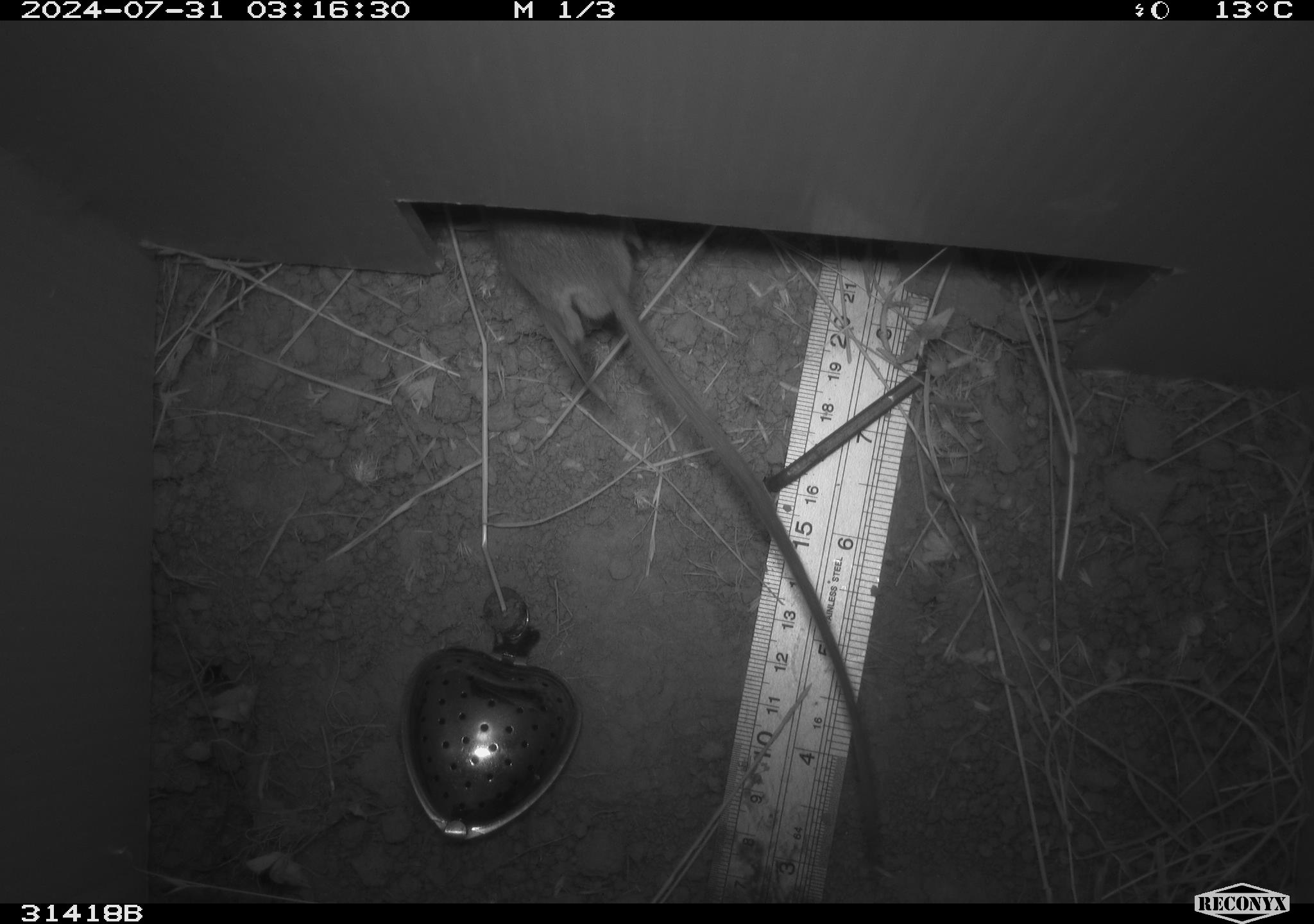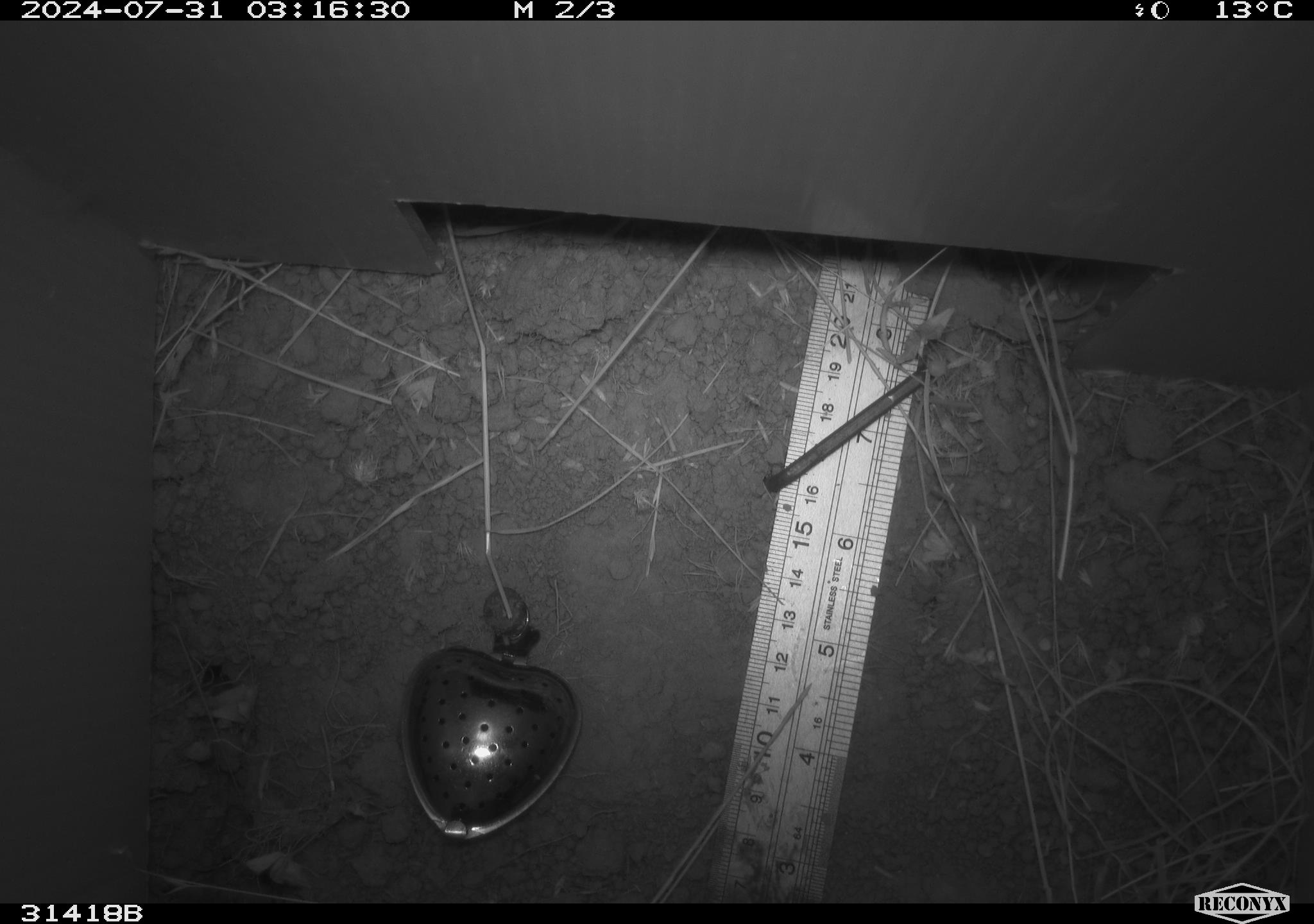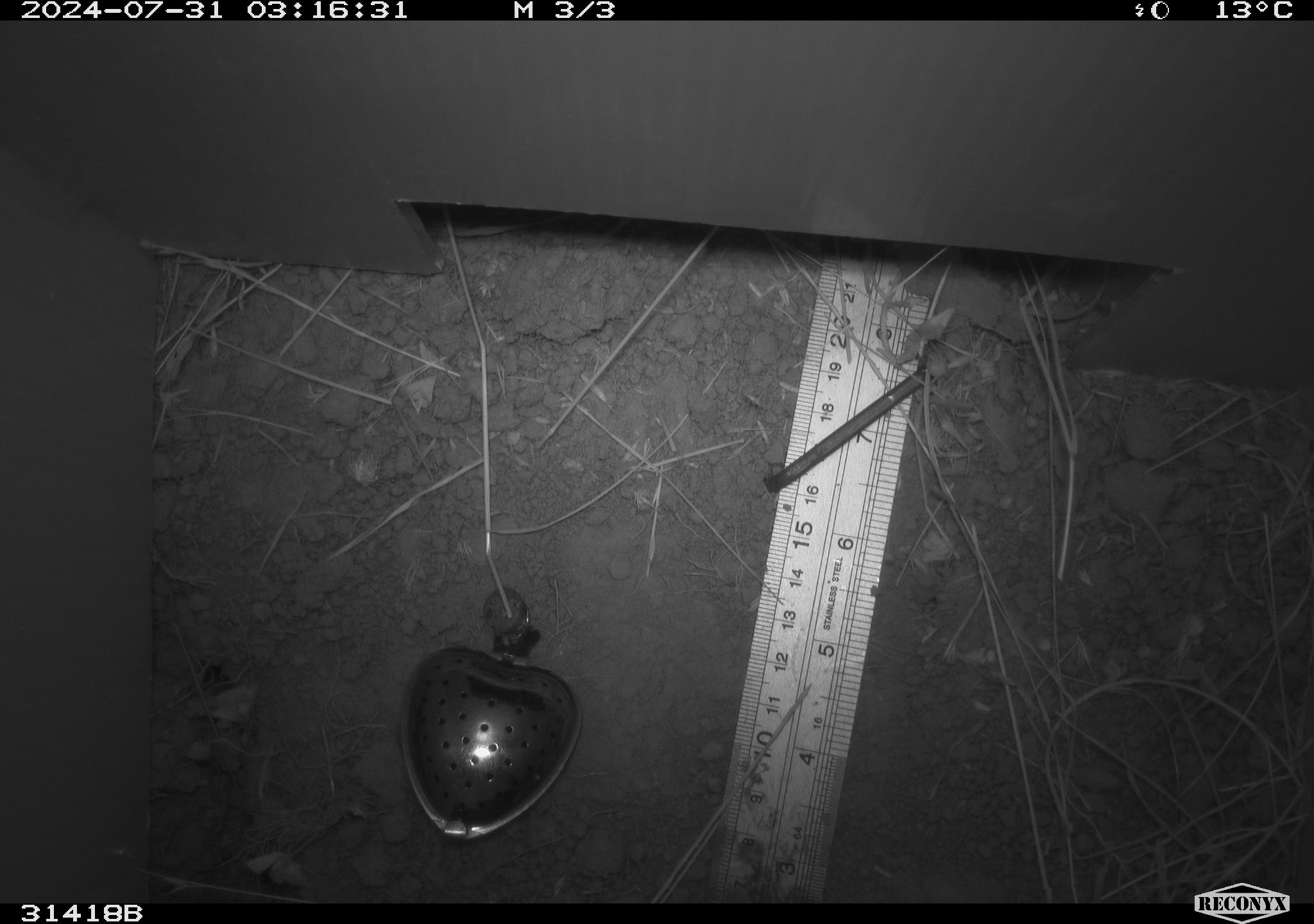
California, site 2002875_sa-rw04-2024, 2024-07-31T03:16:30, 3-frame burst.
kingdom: Animalia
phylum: Chordata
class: Mammalia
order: Rodentia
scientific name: Rodentia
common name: rodent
Rodent (Rodentia).